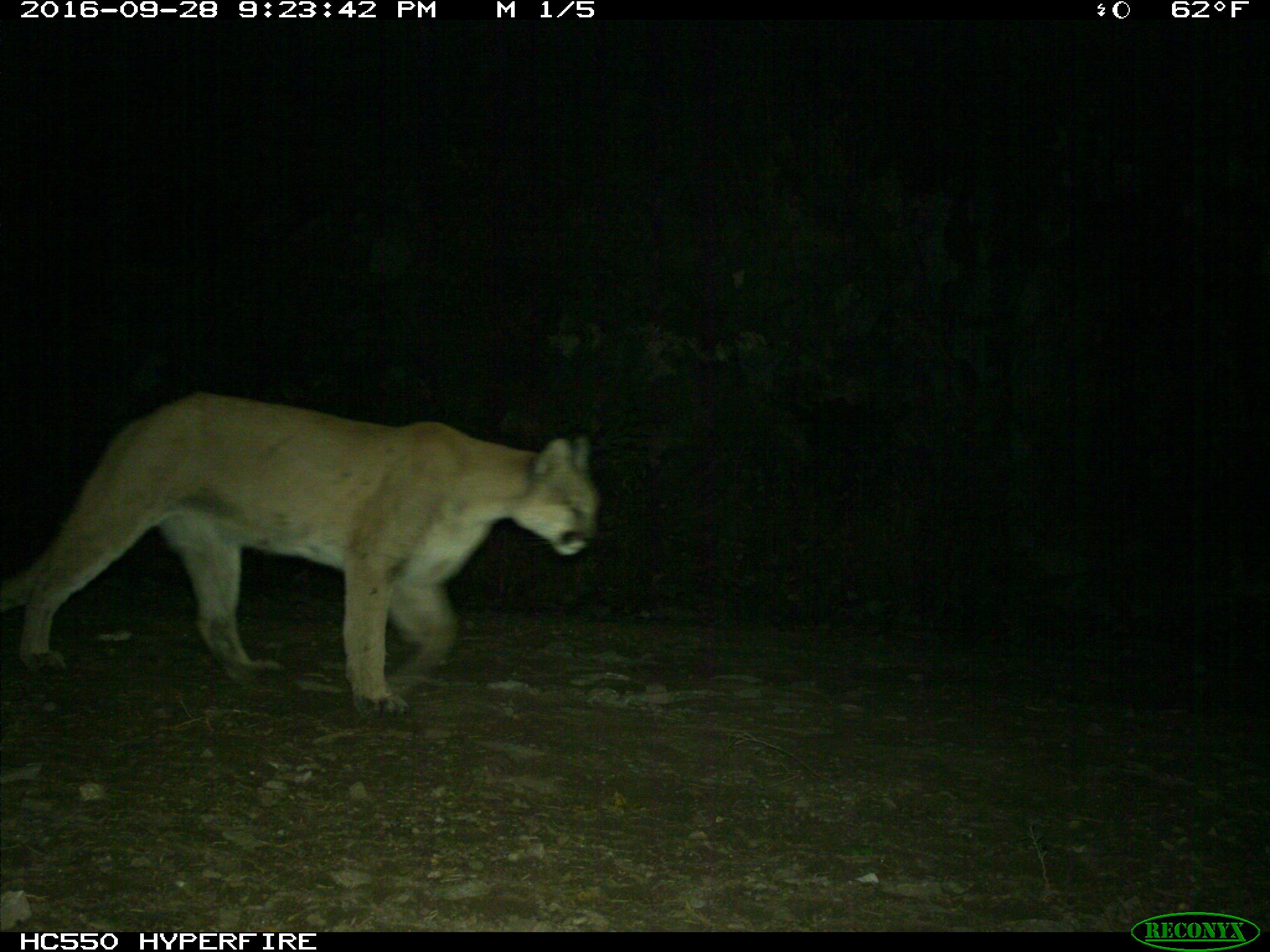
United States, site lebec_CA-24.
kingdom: Animalia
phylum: Chordata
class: Mammalia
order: Carnivora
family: Felidae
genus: Puma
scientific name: Puma concolor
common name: mountain lion